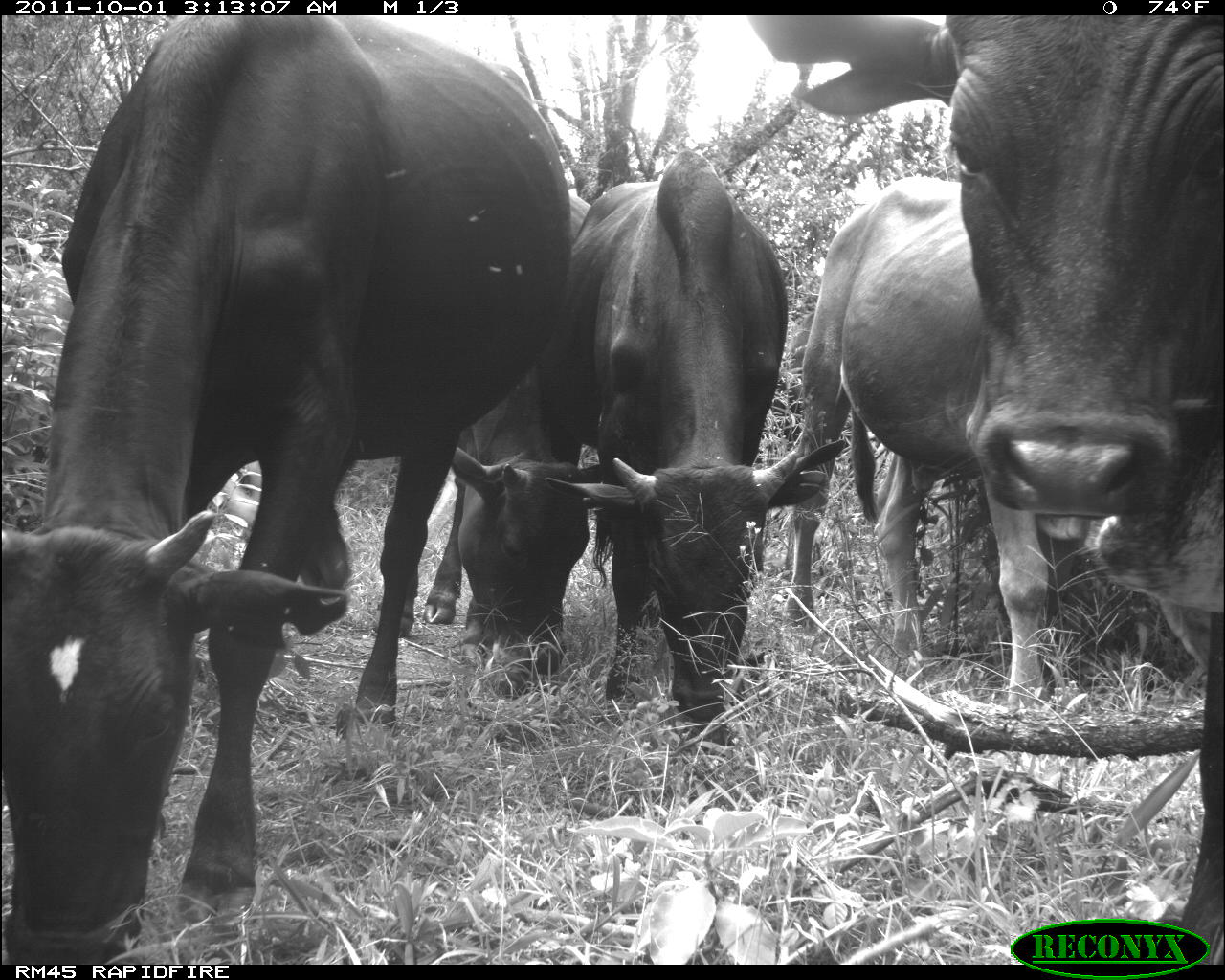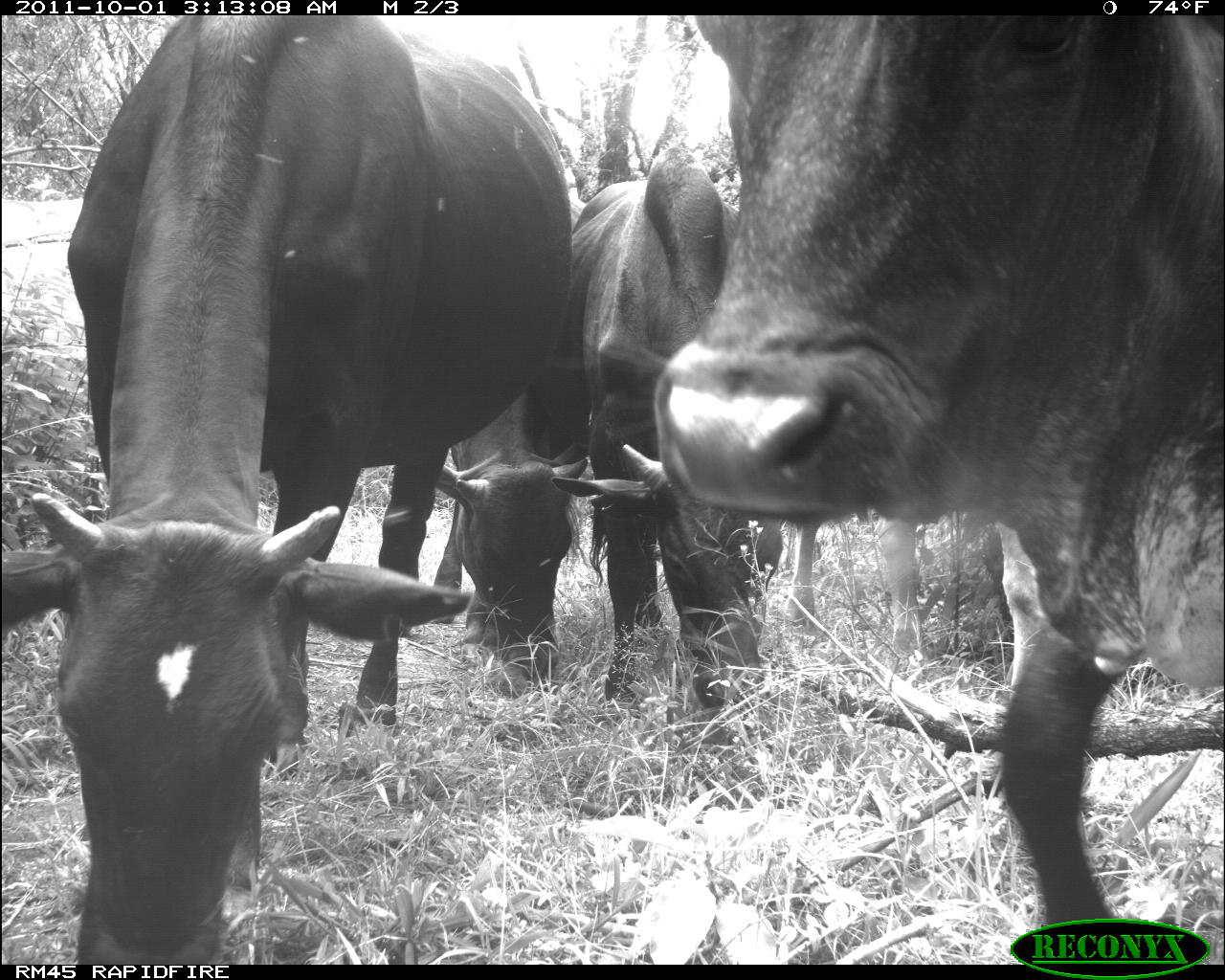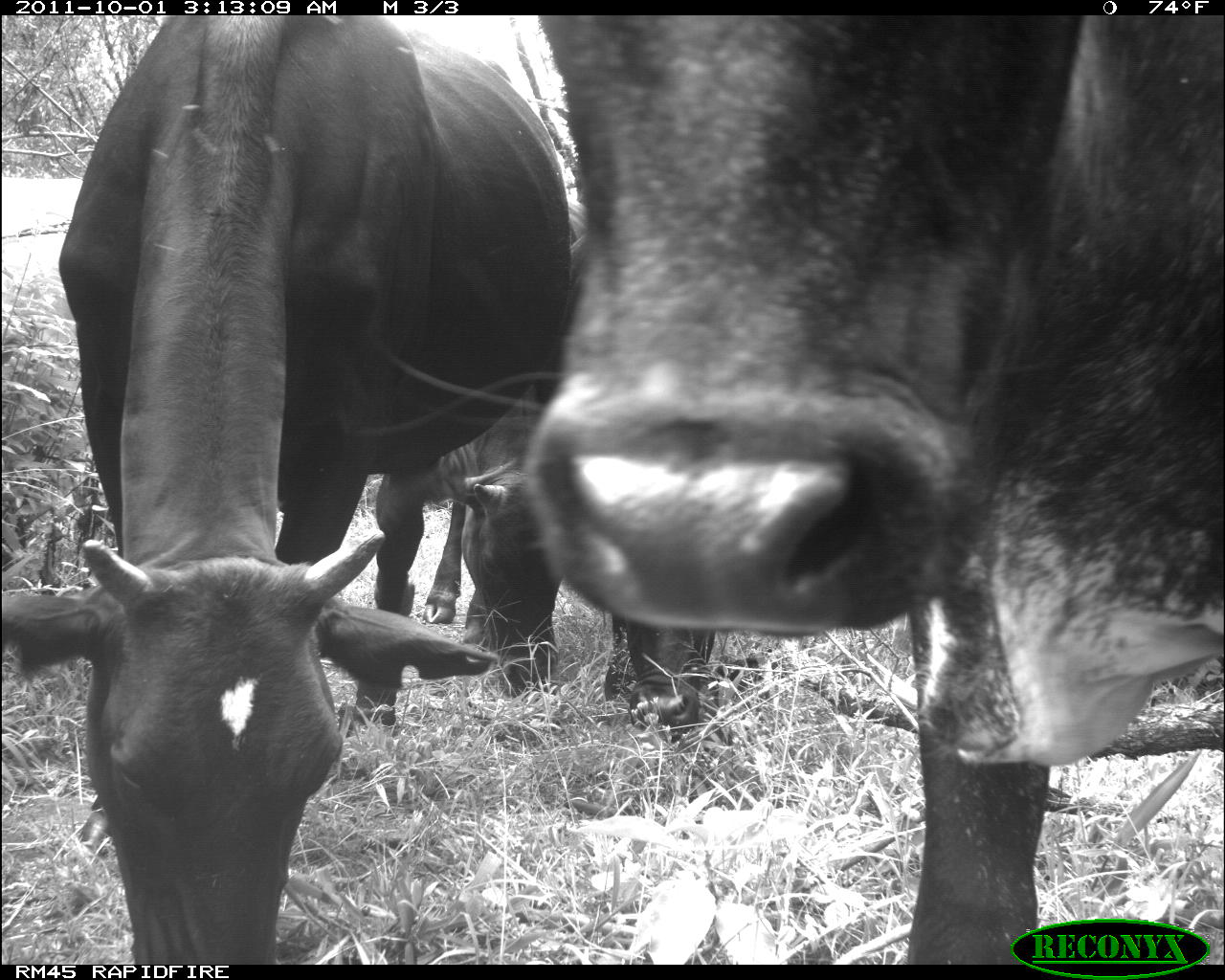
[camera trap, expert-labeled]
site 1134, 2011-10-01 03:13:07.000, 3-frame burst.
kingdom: Animalia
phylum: Chordata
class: Mammalia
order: Artiodactyla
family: Bovidae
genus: Bos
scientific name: Bos taurus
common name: domestic cattle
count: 5